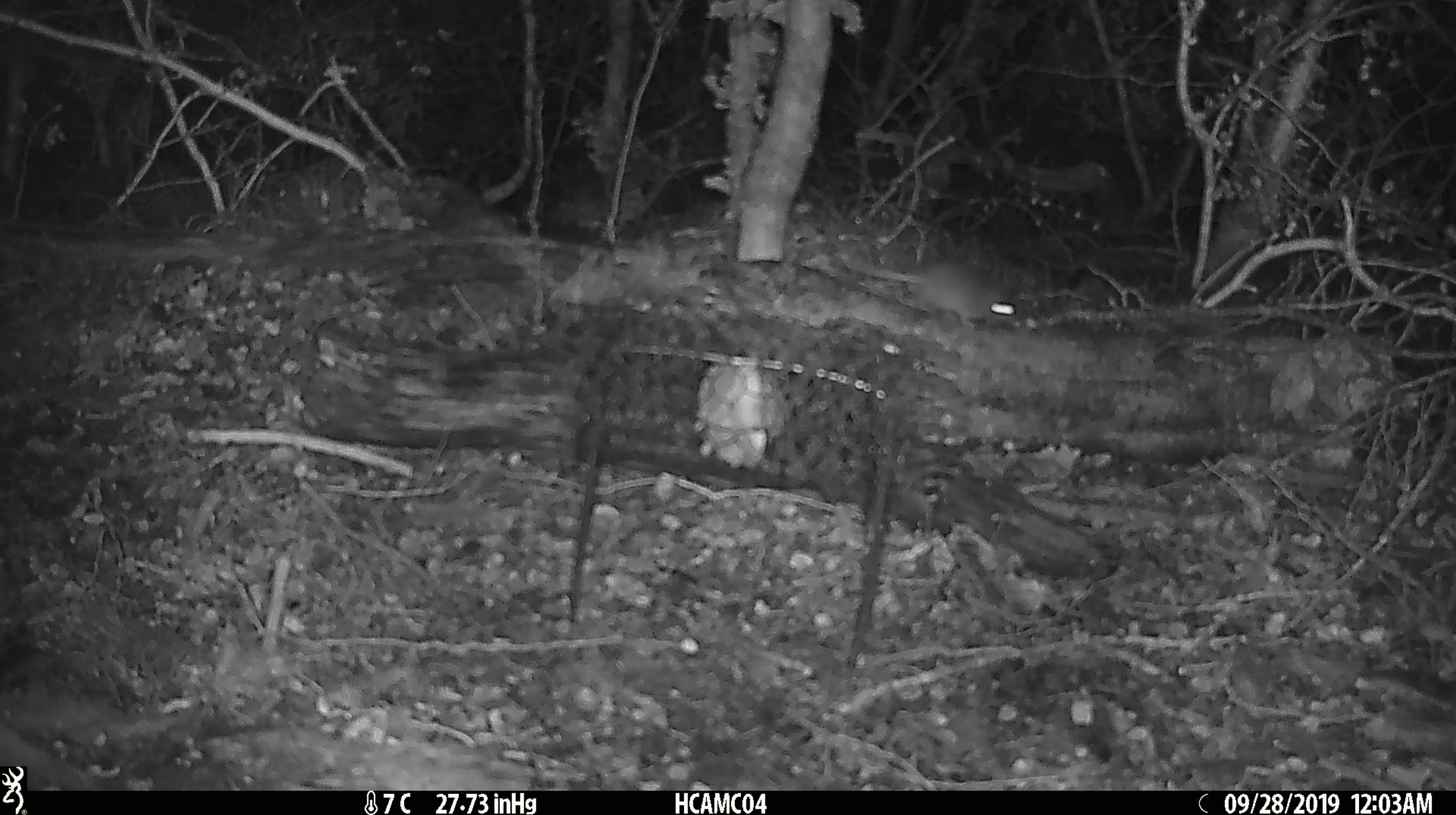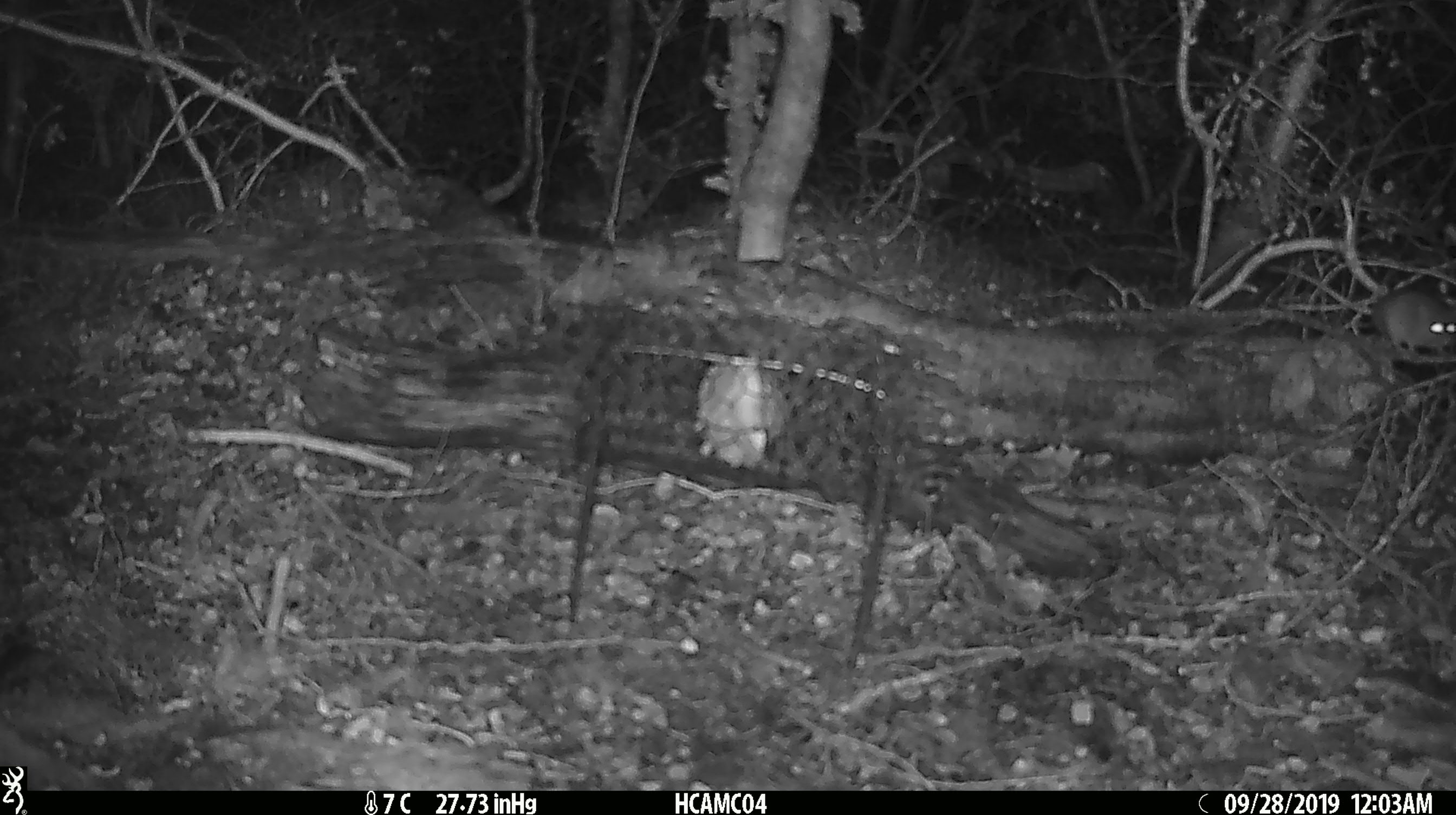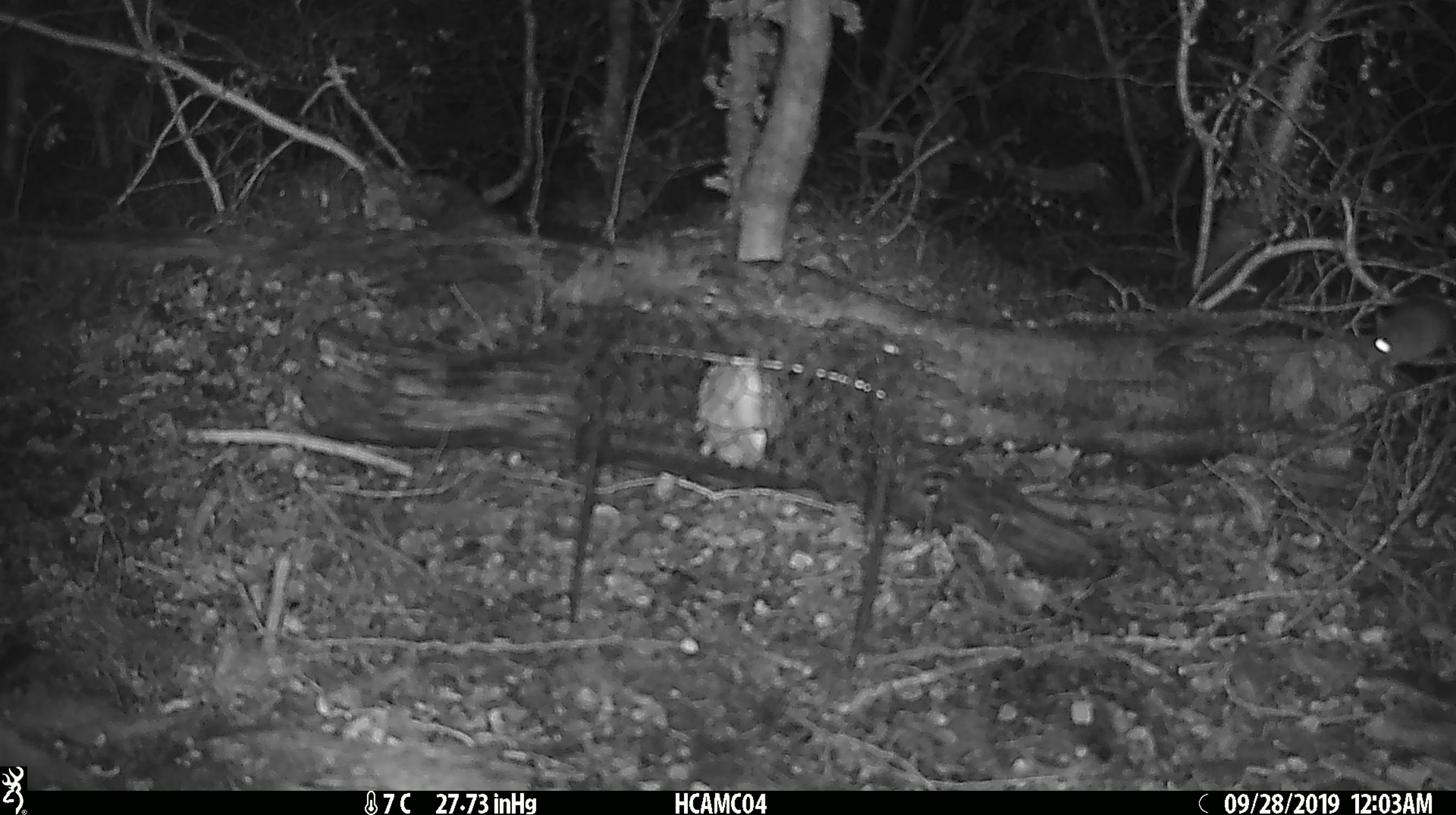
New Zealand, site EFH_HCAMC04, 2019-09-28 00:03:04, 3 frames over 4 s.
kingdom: Animalia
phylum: Chordata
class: Mammalia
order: Rodentia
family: Muridae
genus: Mus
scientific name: Mus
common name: mouse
Mouse (Mus).